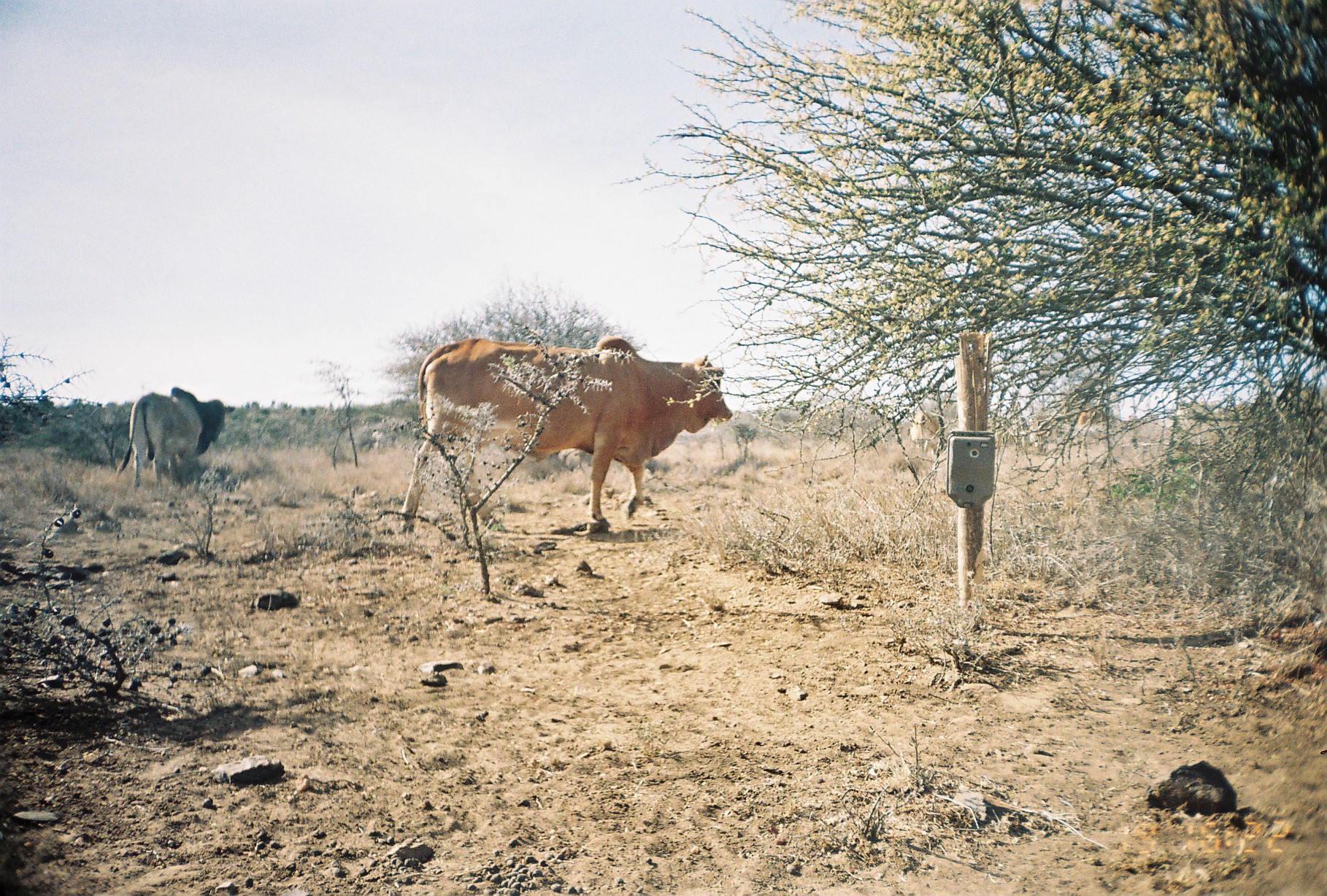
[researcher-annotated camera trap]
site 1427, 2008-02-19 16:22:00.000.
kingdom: Animalia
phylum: Chordata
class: Mammalia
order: Artiodactyla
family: Bovidae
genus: Bos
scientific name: Bos taurus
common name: domestic cattle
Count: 4.